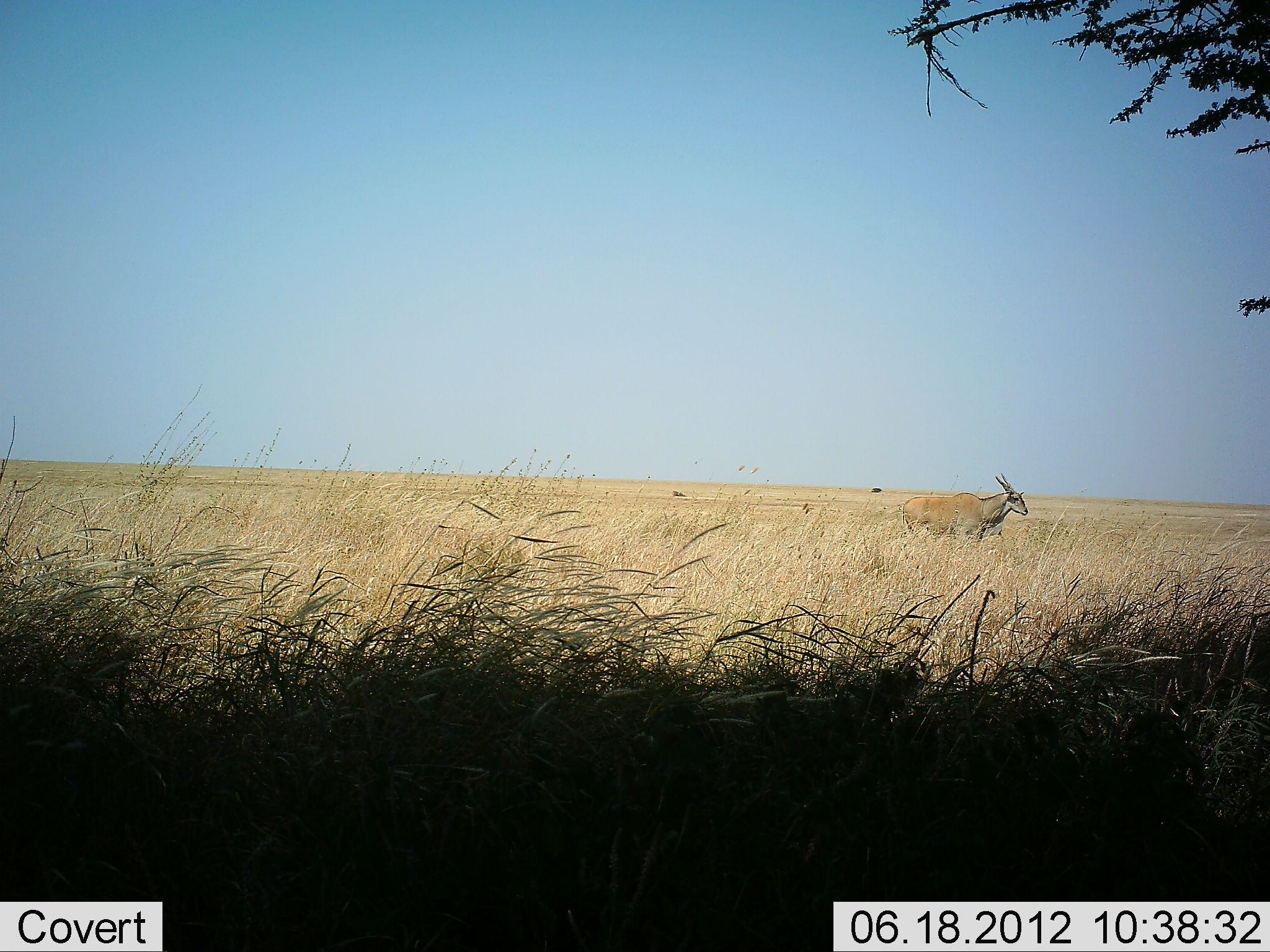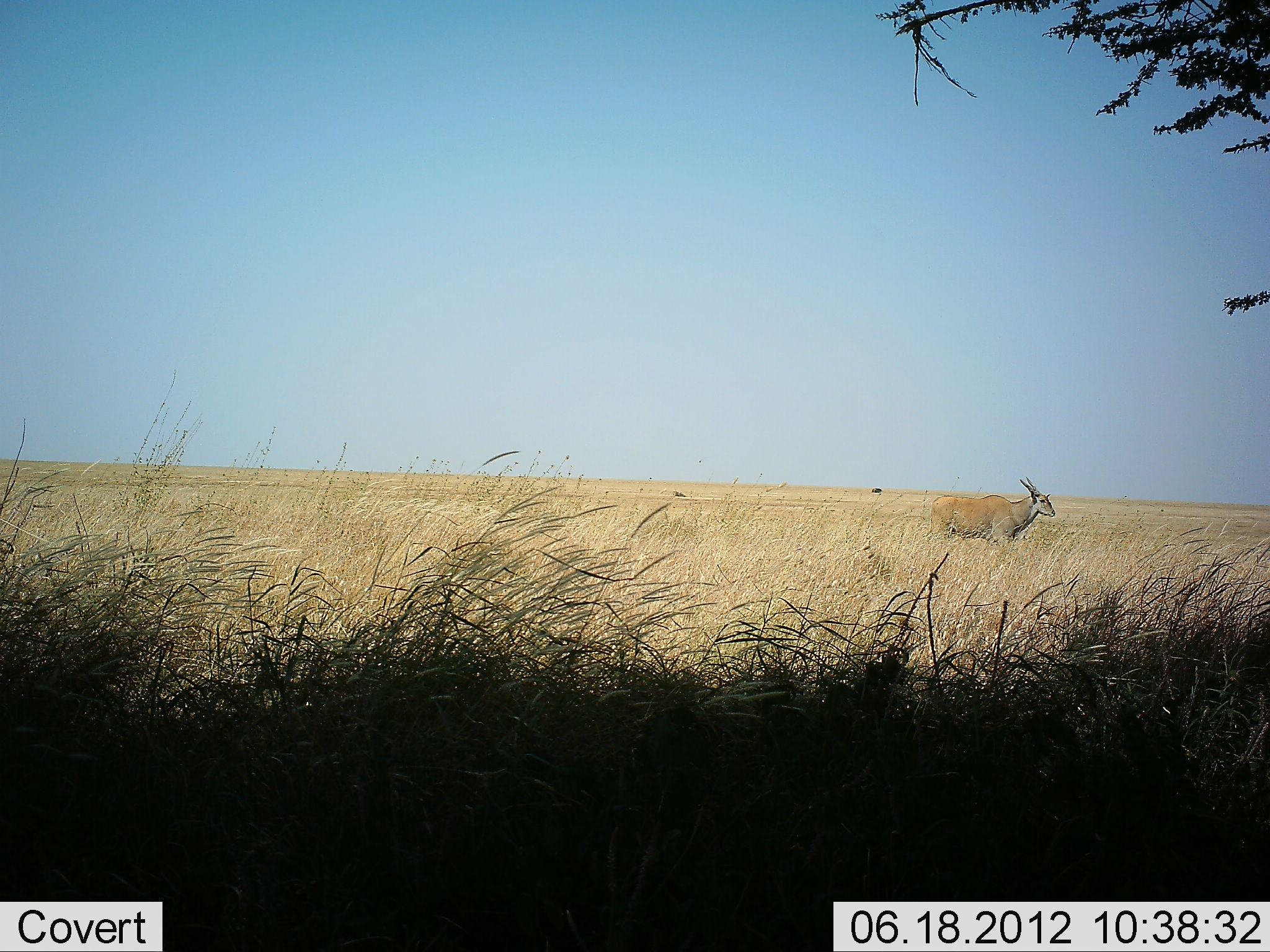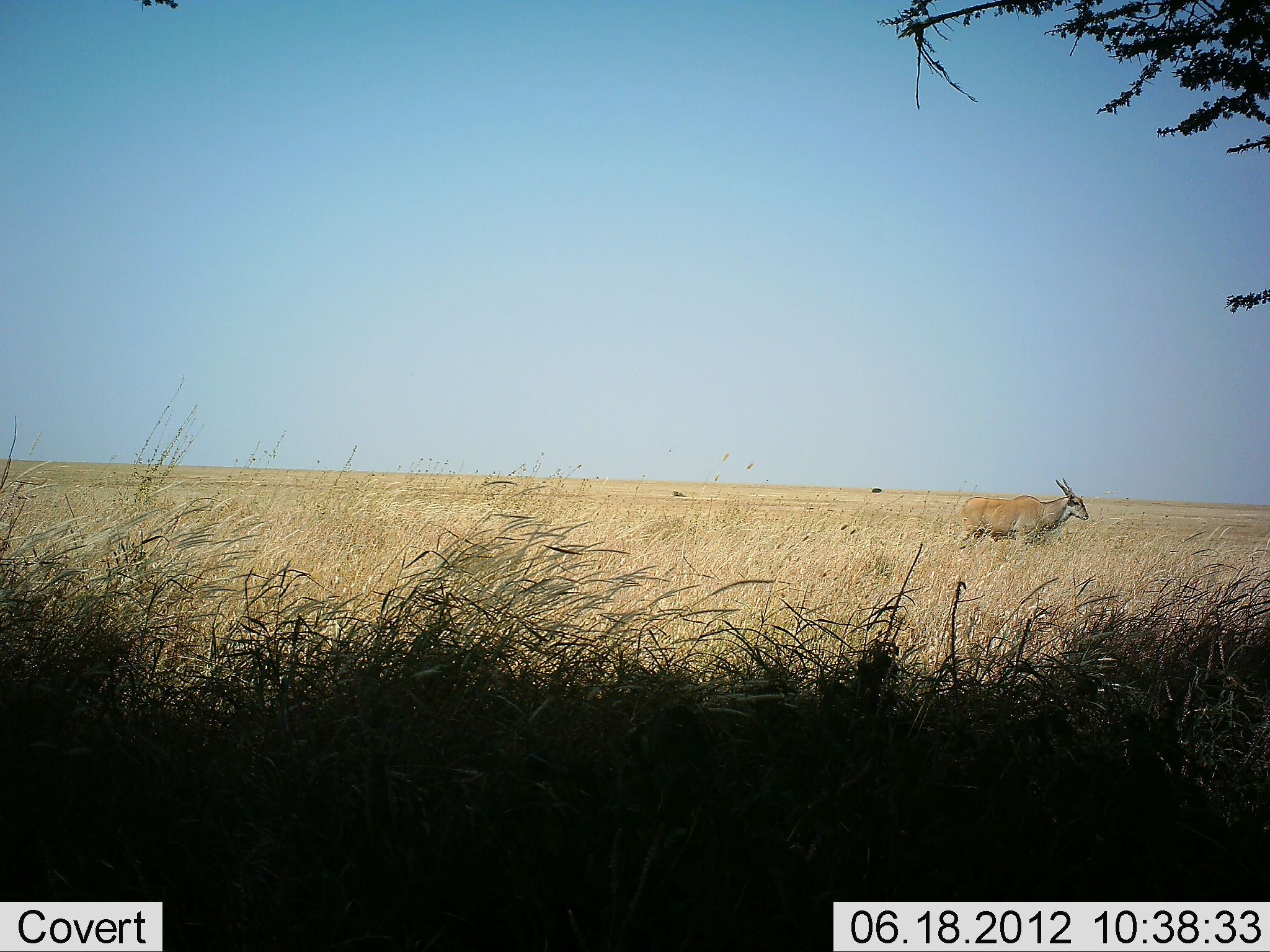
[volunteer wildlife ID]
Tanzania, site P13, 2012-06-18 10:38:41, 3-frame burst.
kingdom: Animalia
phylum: Chordata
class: Mammalia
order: Artiodactyla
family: Bovidae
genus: Tragelaphus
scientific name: Tragelaphus oryx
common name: eland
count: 1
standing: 10%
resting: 0%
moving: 90%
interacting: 0%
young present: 0%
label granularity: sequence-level